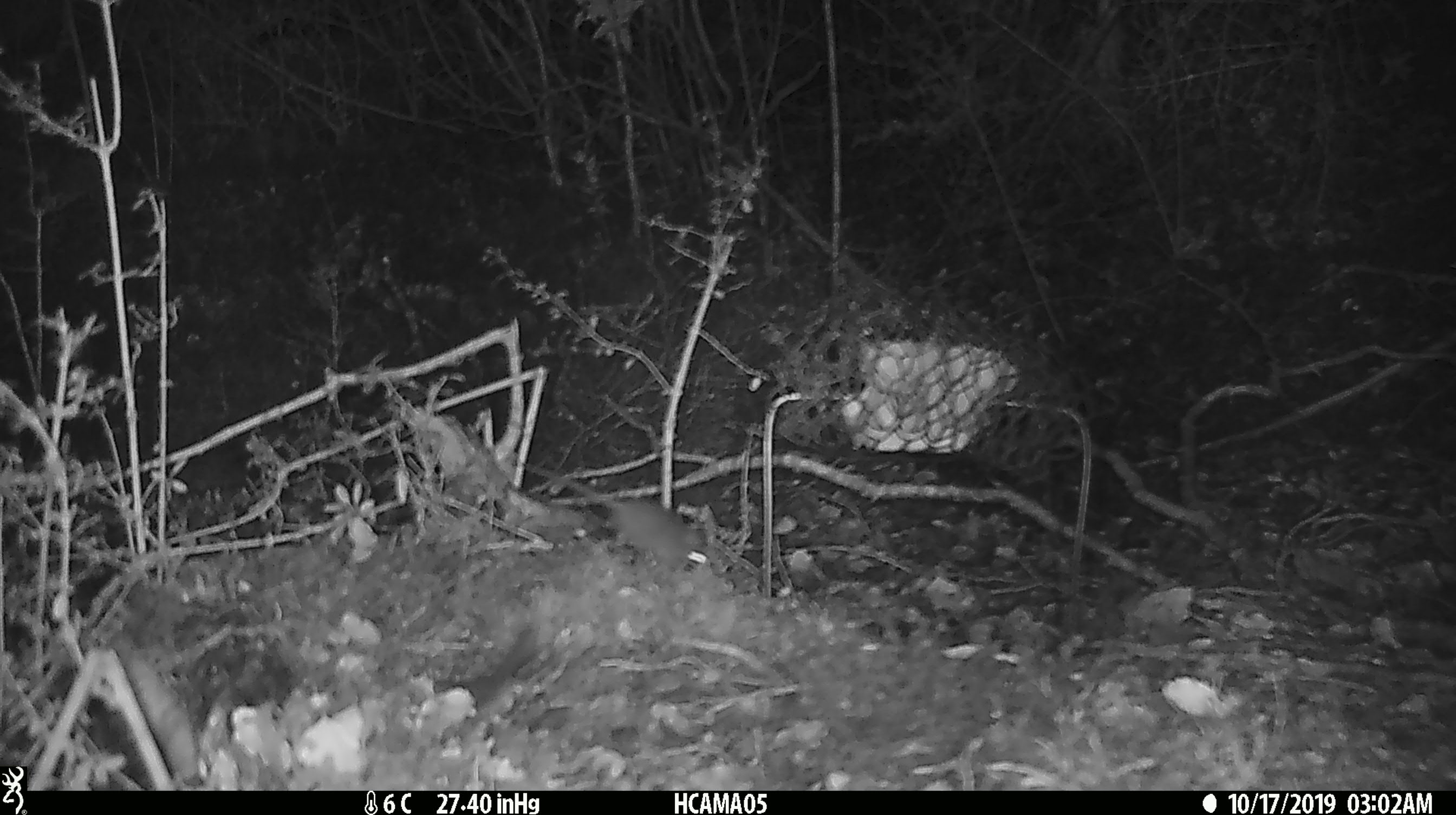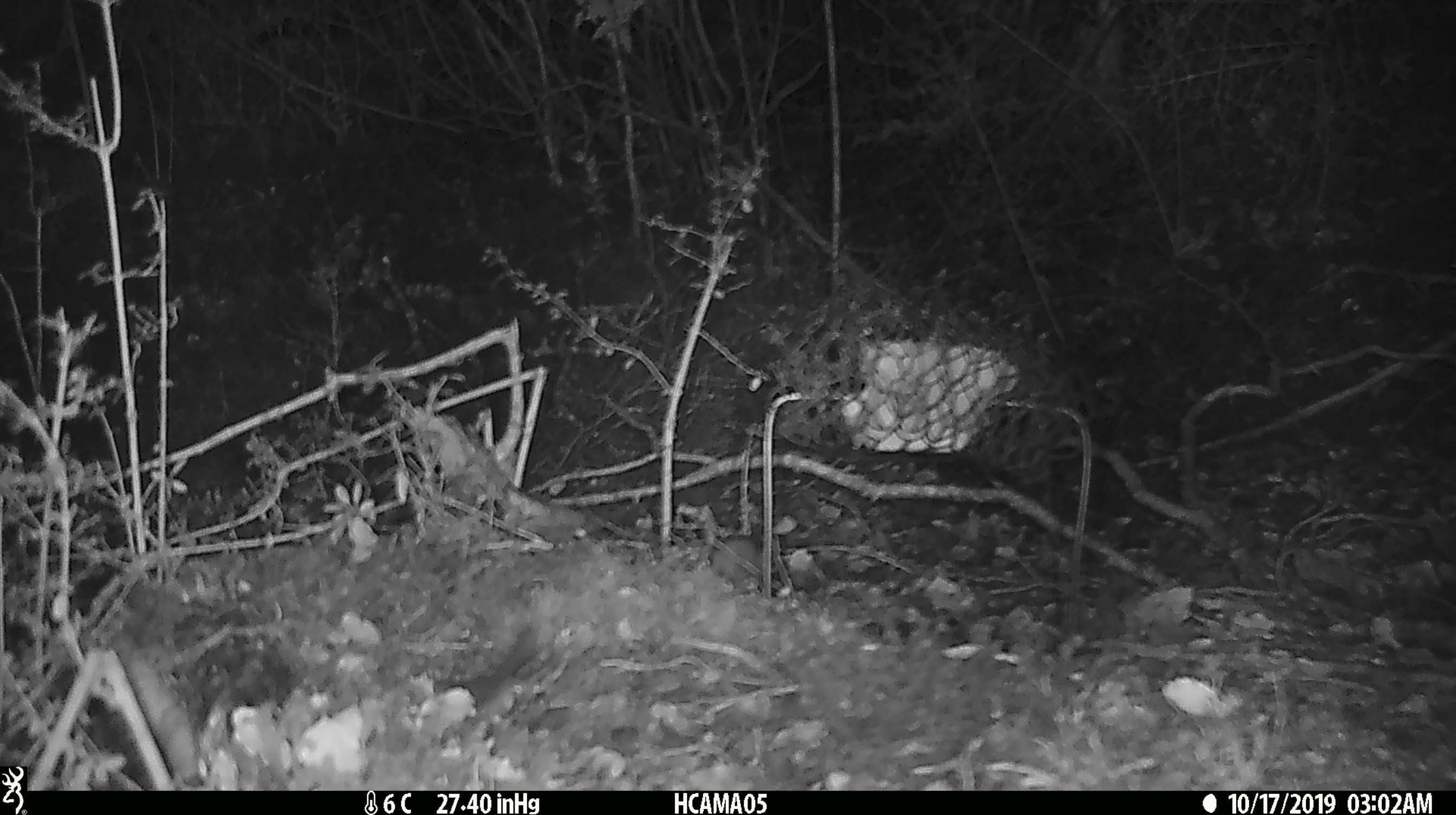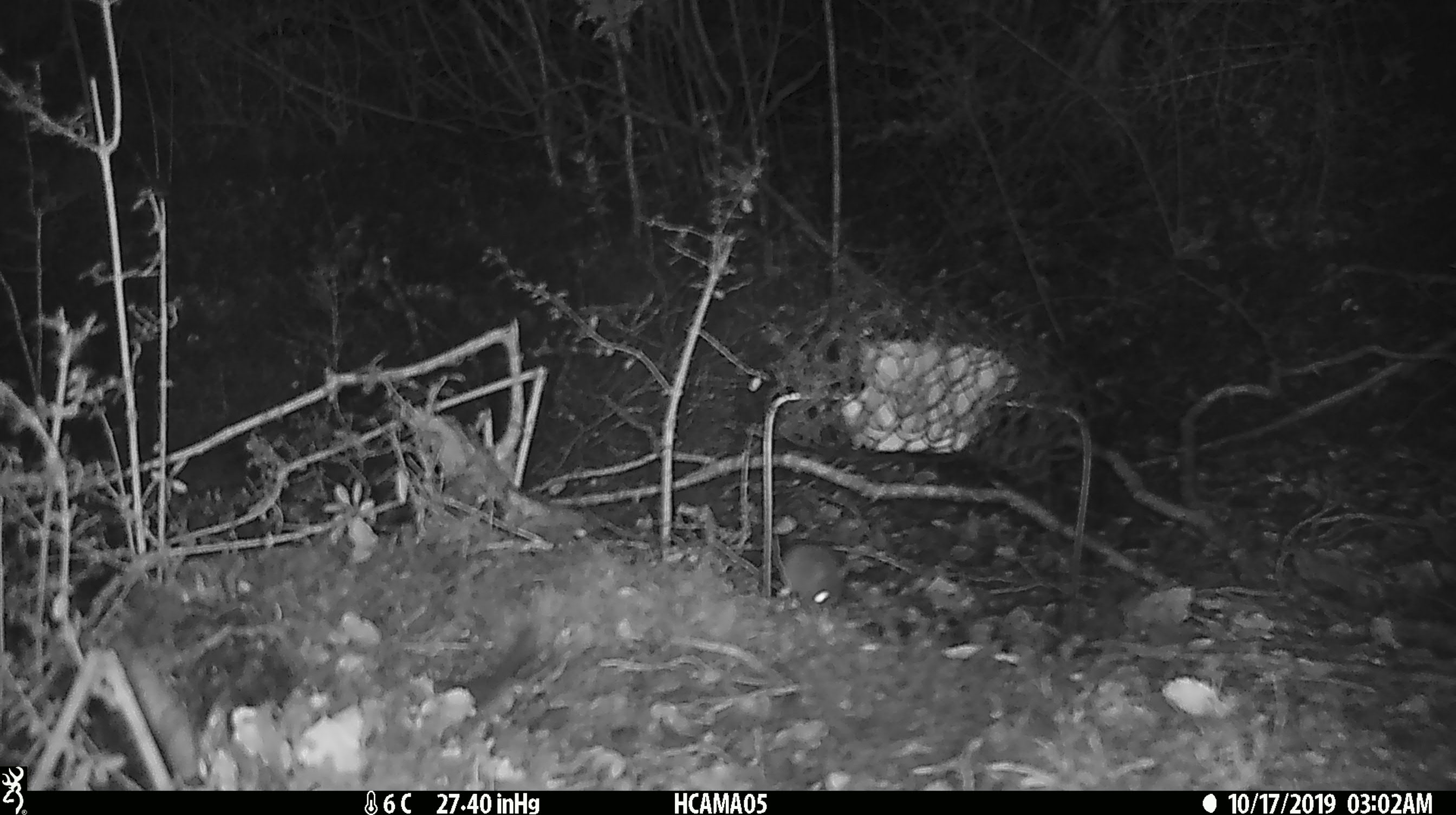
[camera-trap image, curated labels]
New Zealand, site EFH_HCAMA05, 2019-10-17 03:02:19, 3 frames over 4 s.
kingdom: Animalia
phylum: Chordata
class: Mammalia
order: Rodentia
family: Muridae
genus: Mus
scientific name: Mus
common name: mouse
Mouse (Mus).